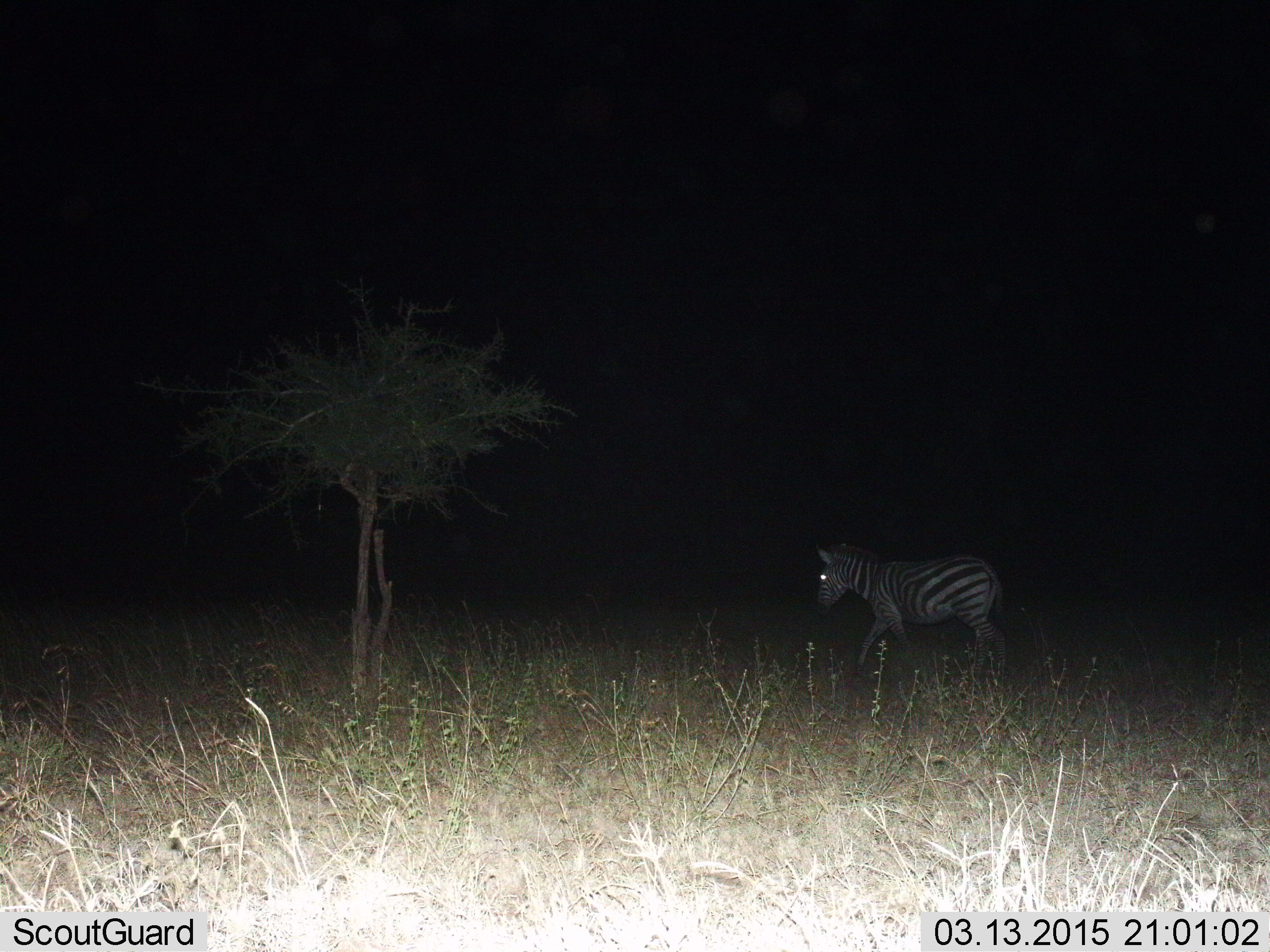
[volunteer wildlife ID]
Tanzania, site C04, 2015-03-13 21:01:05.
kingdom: Animalia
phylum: Chordata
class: Mammalia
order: Perissodactyla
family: Equidae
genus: Equus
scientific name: Equus quagga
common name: plains zebra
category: zebra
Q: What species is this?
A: Zebra (plains zebra) (Equus quagga).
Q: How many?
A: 1.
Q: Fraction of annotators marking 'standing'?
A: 10%.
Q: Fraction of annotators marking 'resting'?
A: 0%.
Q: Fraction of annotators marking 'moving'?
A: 90%.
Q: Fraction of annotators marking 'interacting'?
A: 0%.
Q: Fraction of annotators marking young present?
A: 0%.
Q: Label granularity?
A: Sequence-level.